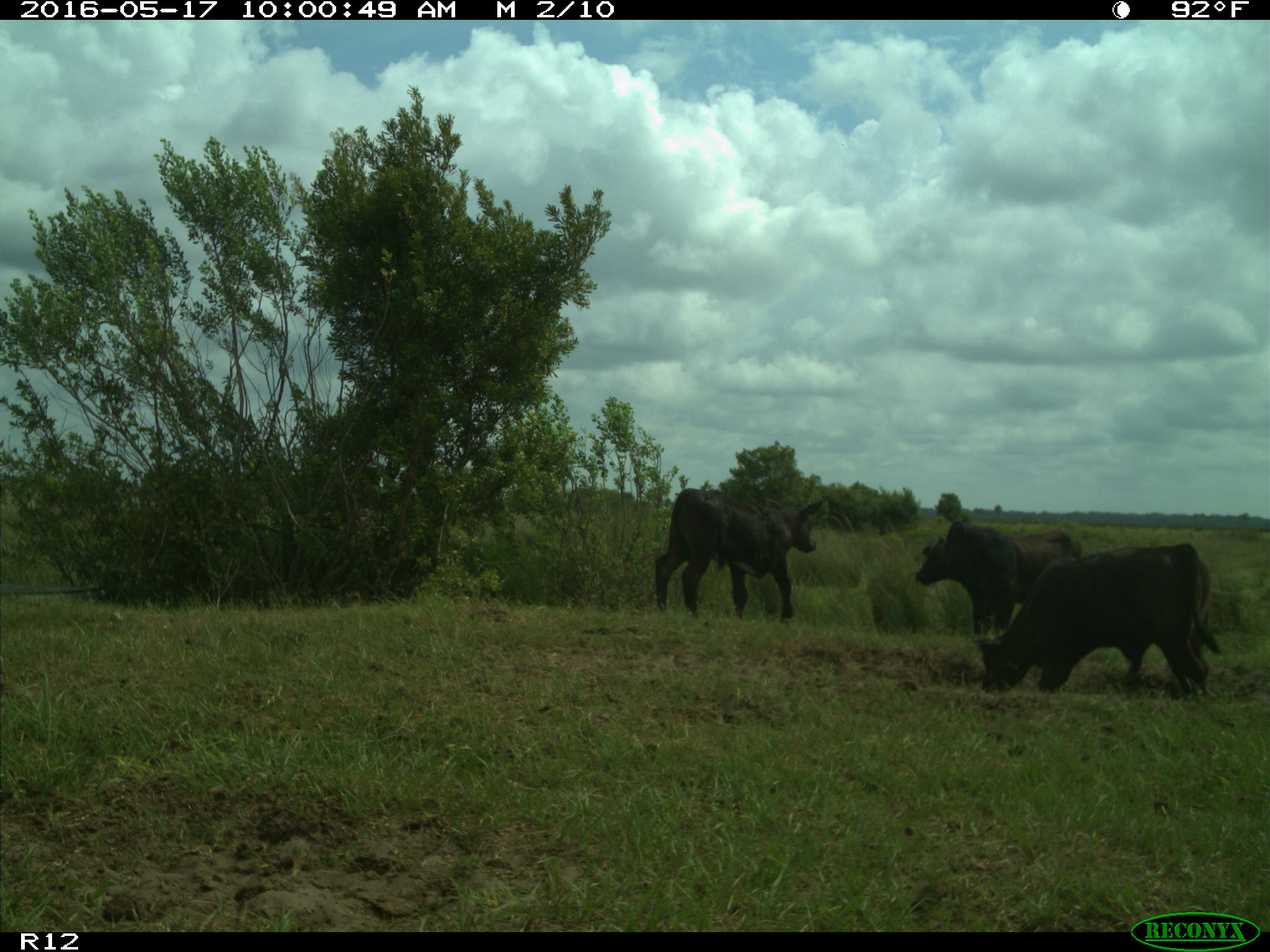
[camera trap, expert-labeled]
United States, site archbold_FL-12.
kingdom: Animalia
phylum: Chordata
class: Mammalia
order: Artiodactyla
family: Bovidae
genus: Bos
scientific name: Bos taurus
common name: domestic cow